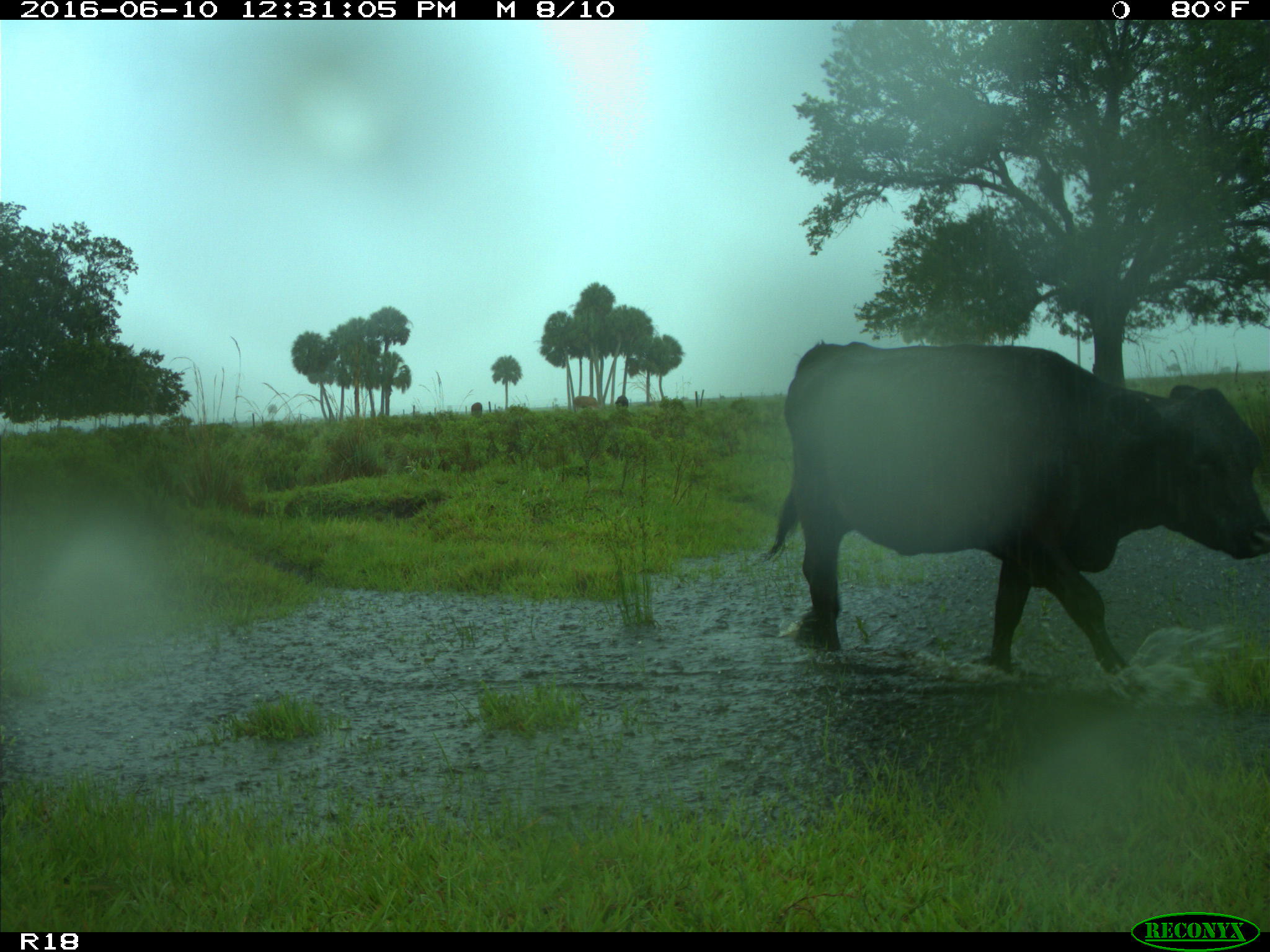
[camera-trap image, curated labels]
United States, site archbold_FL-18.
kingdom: Animalia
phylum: Chordata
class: Mammalia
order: Artiodactyla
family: Bovidae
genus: Bos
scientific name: Bos taurus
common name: domestic cow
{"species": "Bos taurus (domestic cow)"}